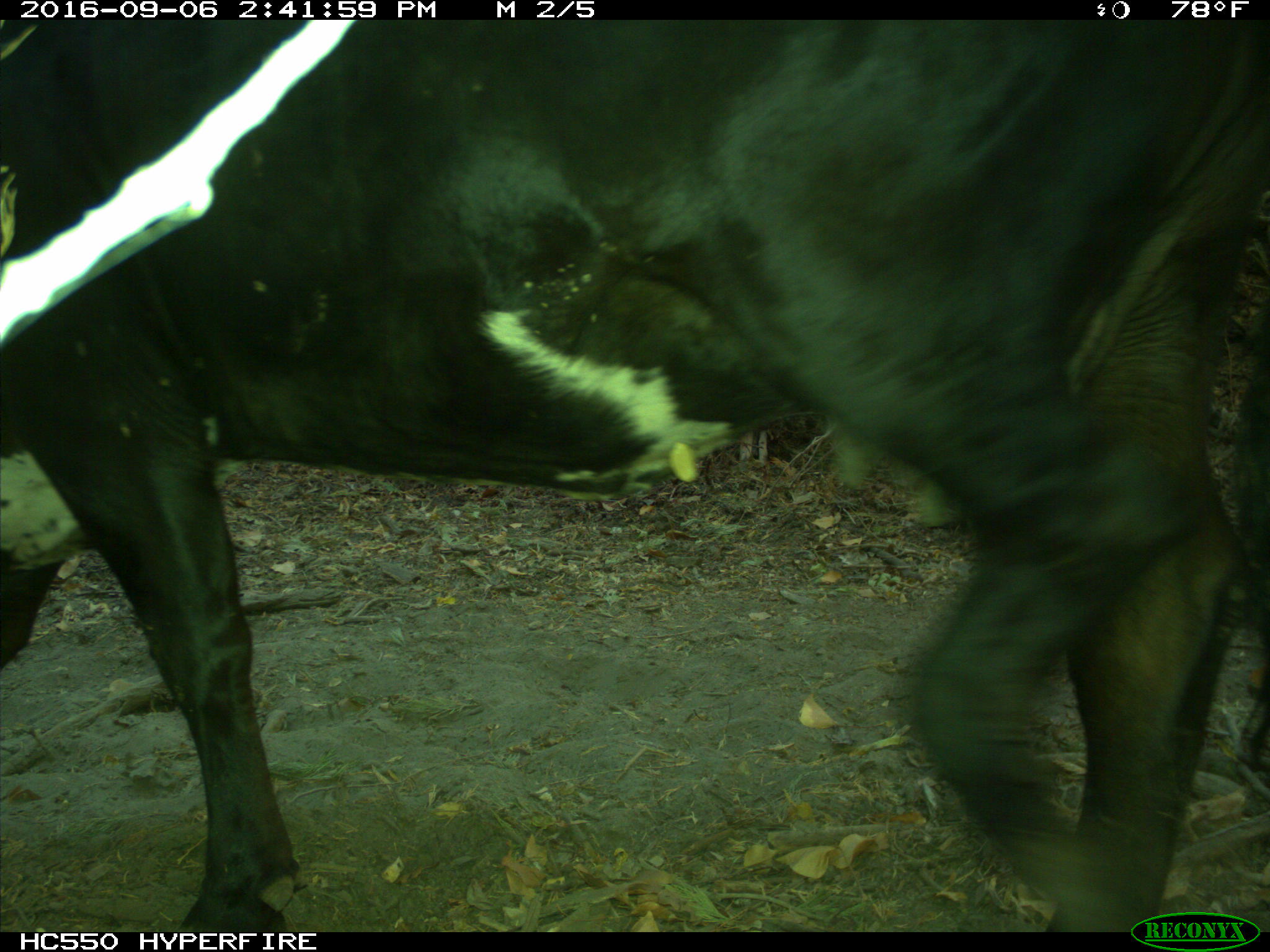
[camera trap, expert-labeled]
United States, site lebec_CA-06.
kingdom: Animalia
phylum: Chordata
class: Mammalia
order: Artiodactyla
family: Bovidae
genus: Bos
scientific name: Bos taurus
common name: domestic cow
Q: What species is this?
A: Bos taurus (domestic cow).